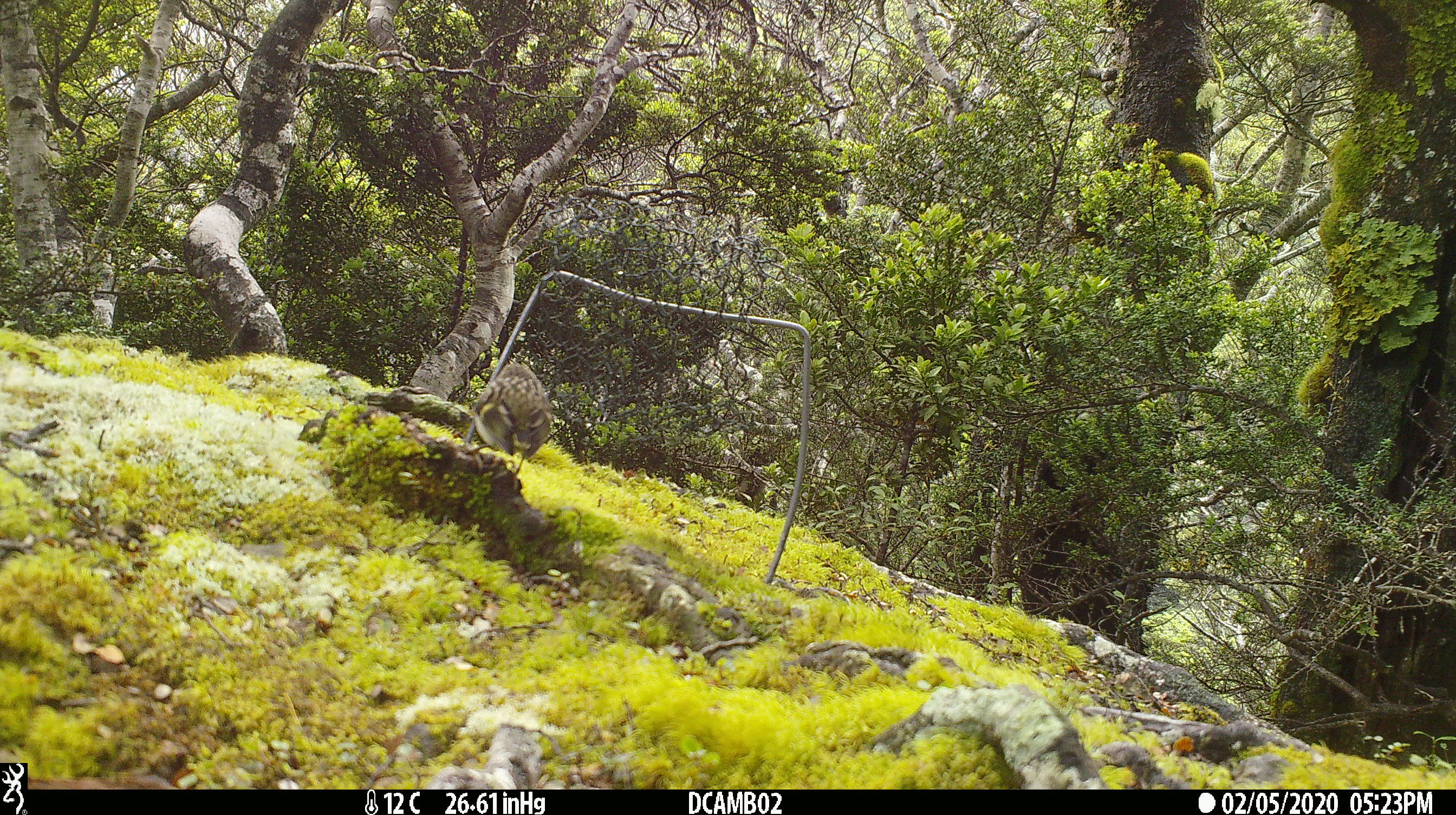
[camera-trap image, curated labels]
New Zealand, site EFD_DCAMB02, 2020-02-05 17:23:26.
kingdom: Animalia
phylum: Chordata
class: Aves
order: Passeriformes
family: Acanthisittidae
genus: Acanthisitta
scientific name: Acanthisitta chloris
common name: rifleman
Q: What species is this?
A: Rifleman (Acanthisitta chloris).